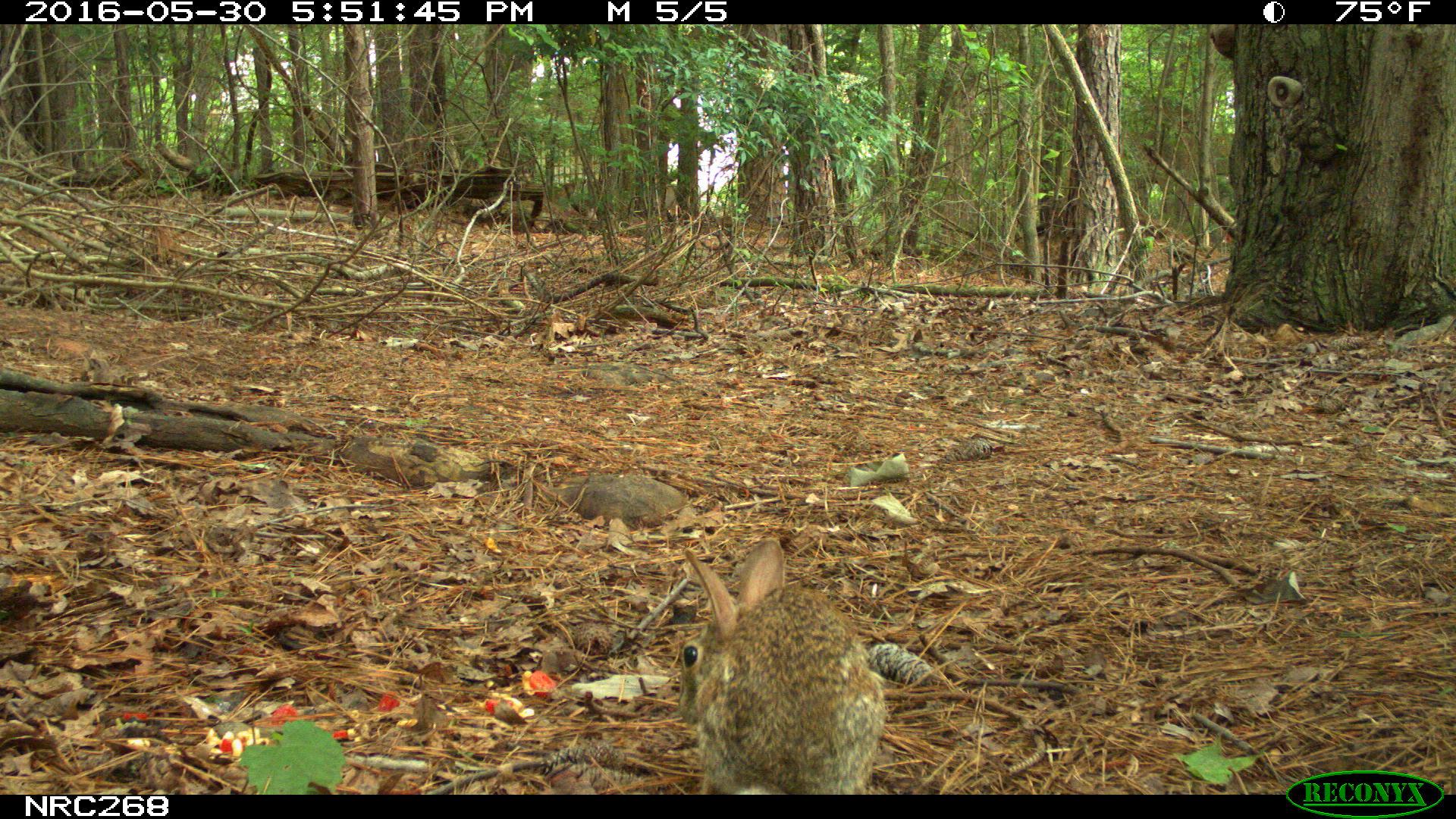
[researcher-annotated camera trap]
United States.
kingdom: Animalia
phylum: Chordata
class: Mammalia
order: Lagomorpha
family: Leporidae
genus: Sylvilagus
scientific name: Sylvilagus floridanus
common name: eastern cottontail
Eastern Cottontail (Sylvilagus floridanus).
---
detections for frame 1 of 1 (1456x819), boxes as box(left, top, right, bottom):
Eastern Cottontail: box(648, 532, 900, 785)